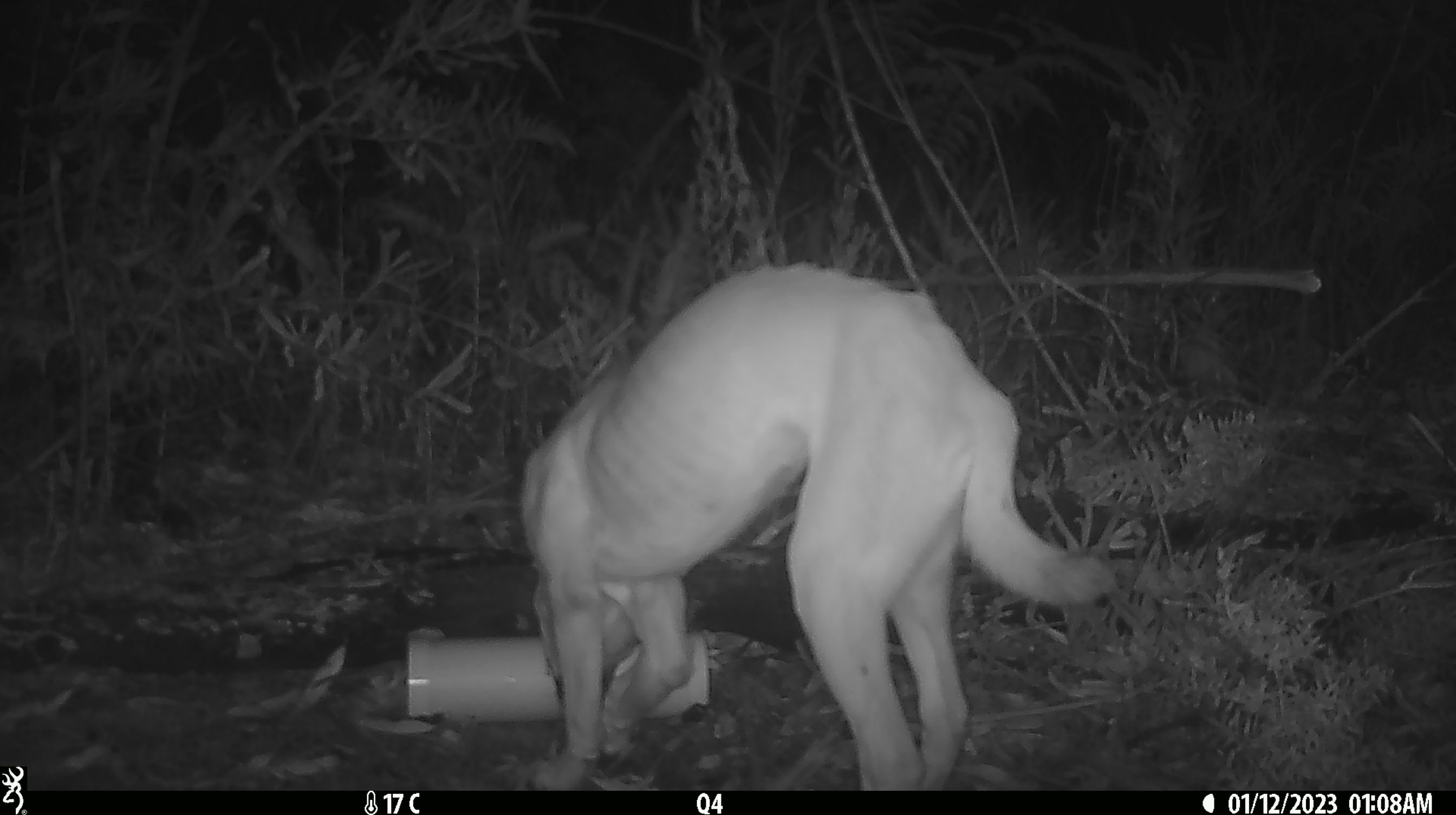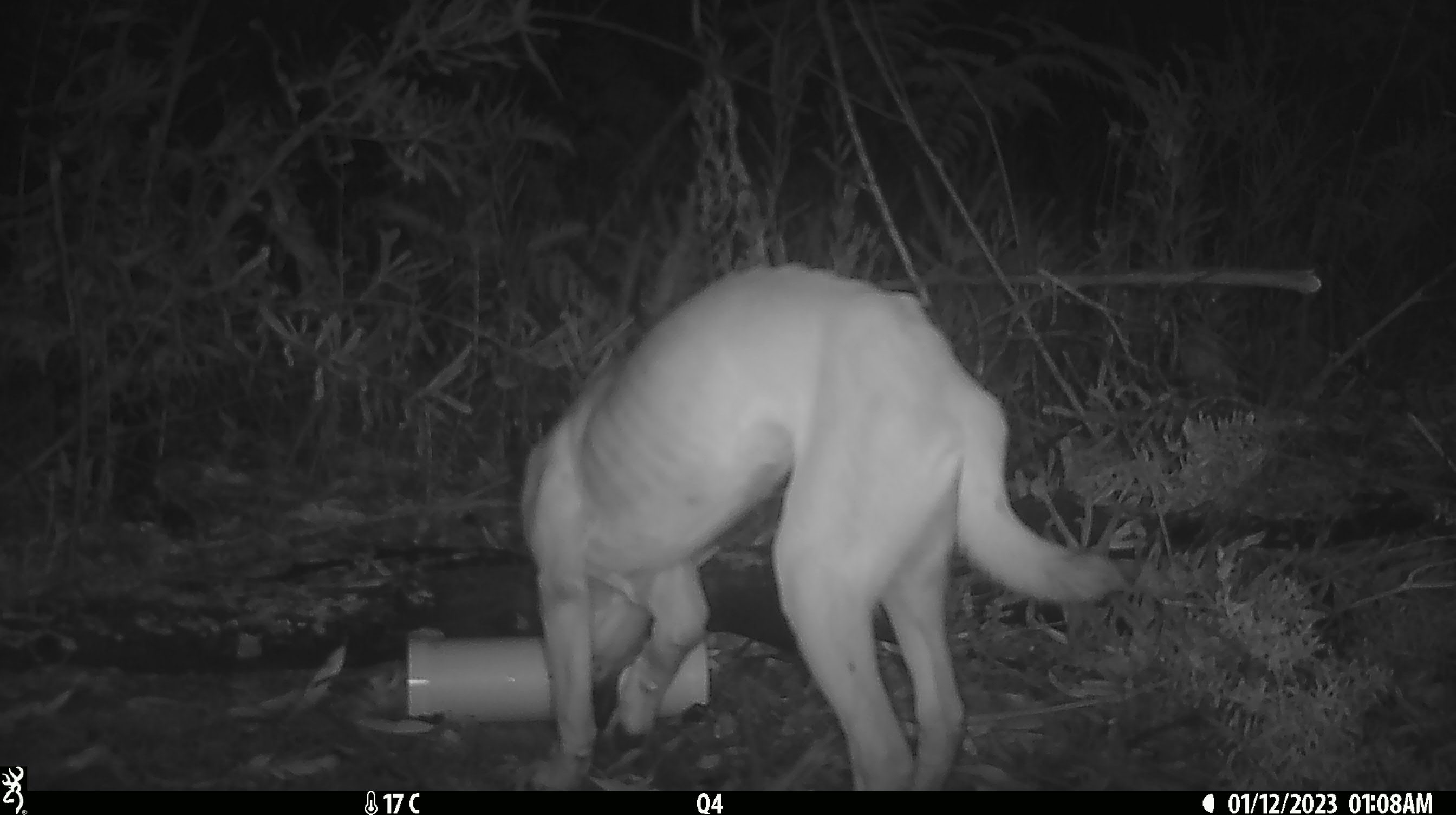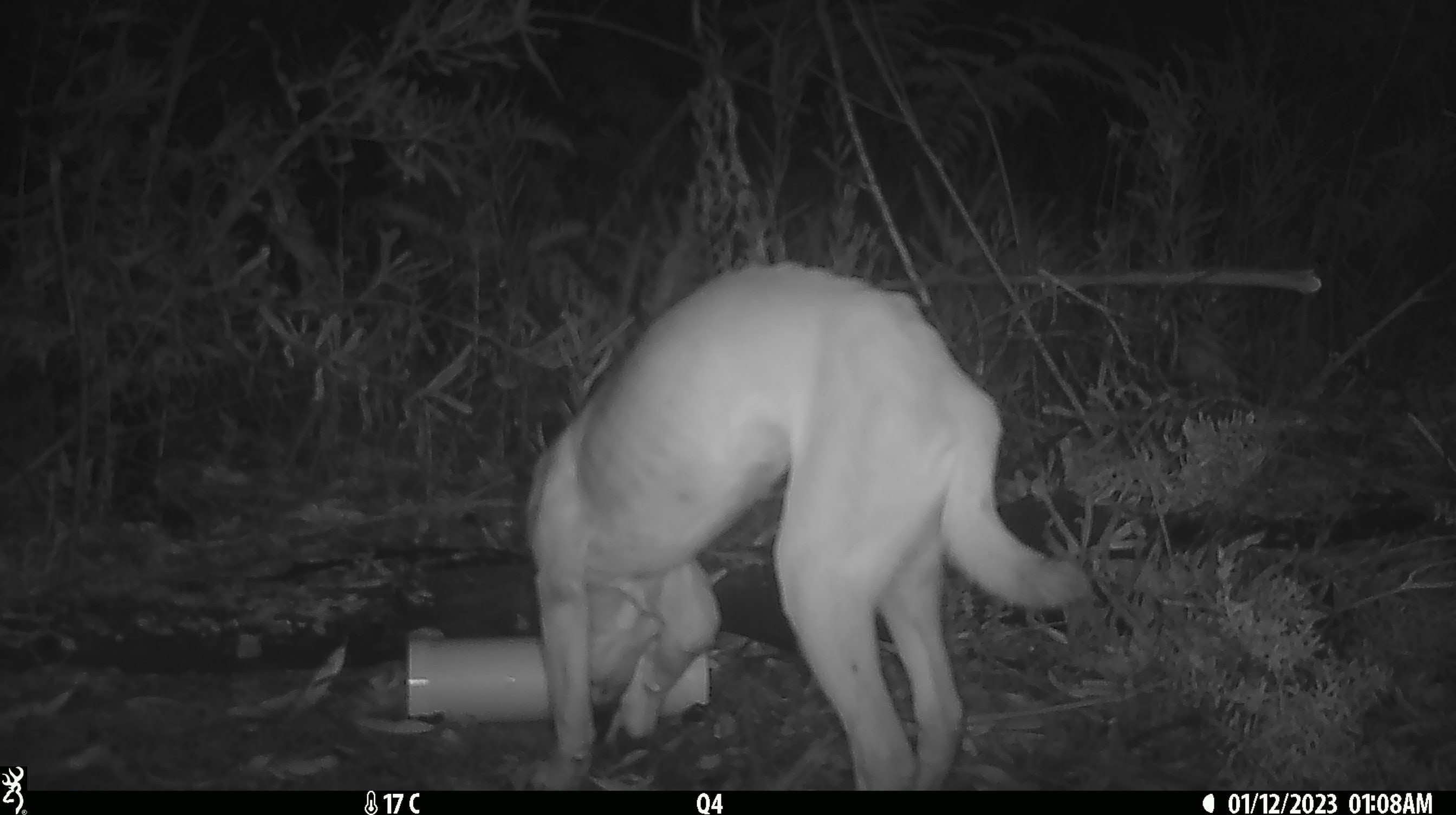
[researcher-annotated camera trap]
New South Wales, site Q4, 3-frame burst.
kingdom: Animalia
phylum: Chordata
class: Mammalia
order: Carnivora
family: Canidae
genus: Canis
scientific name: Canis familiaris dingo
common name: dingo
Dingo (Canis familiaris dingo).